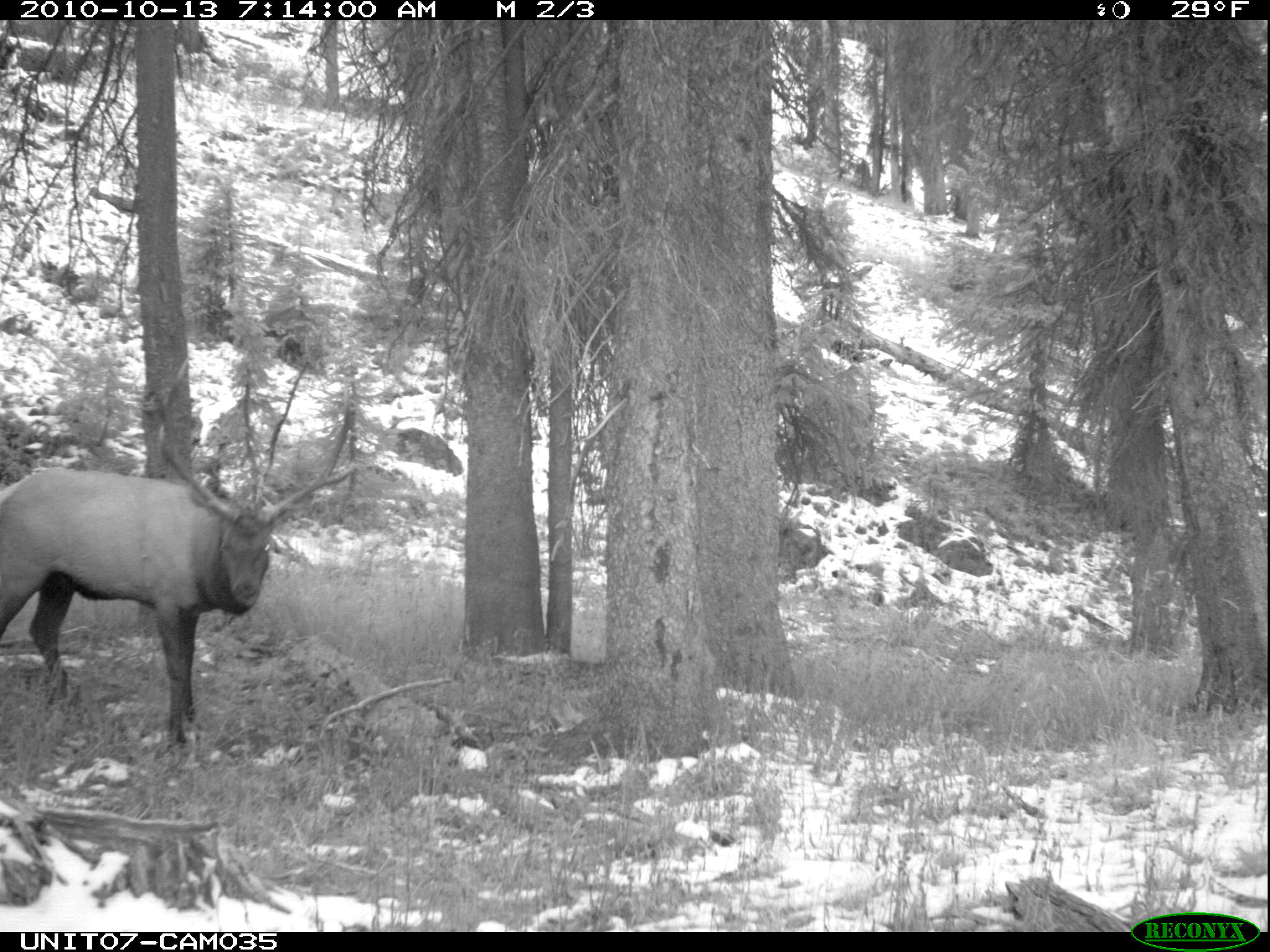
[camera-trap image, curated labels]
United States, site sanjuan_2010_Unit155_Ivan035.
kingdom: Animalia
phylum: Chordata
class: Mammalia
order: Artiodactyla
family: Cervidae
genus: Cervus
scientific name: Cervus elaphus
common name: red deer